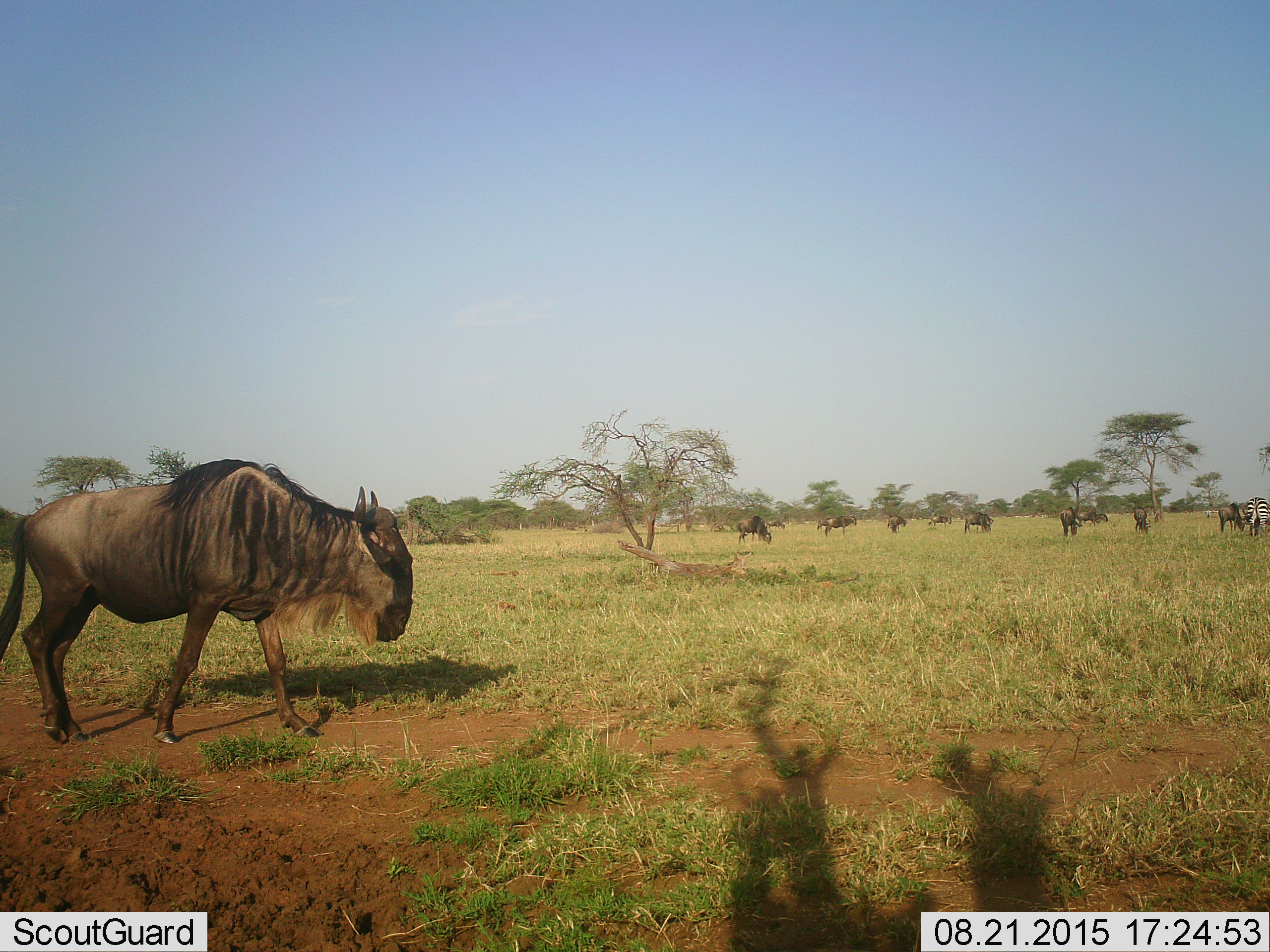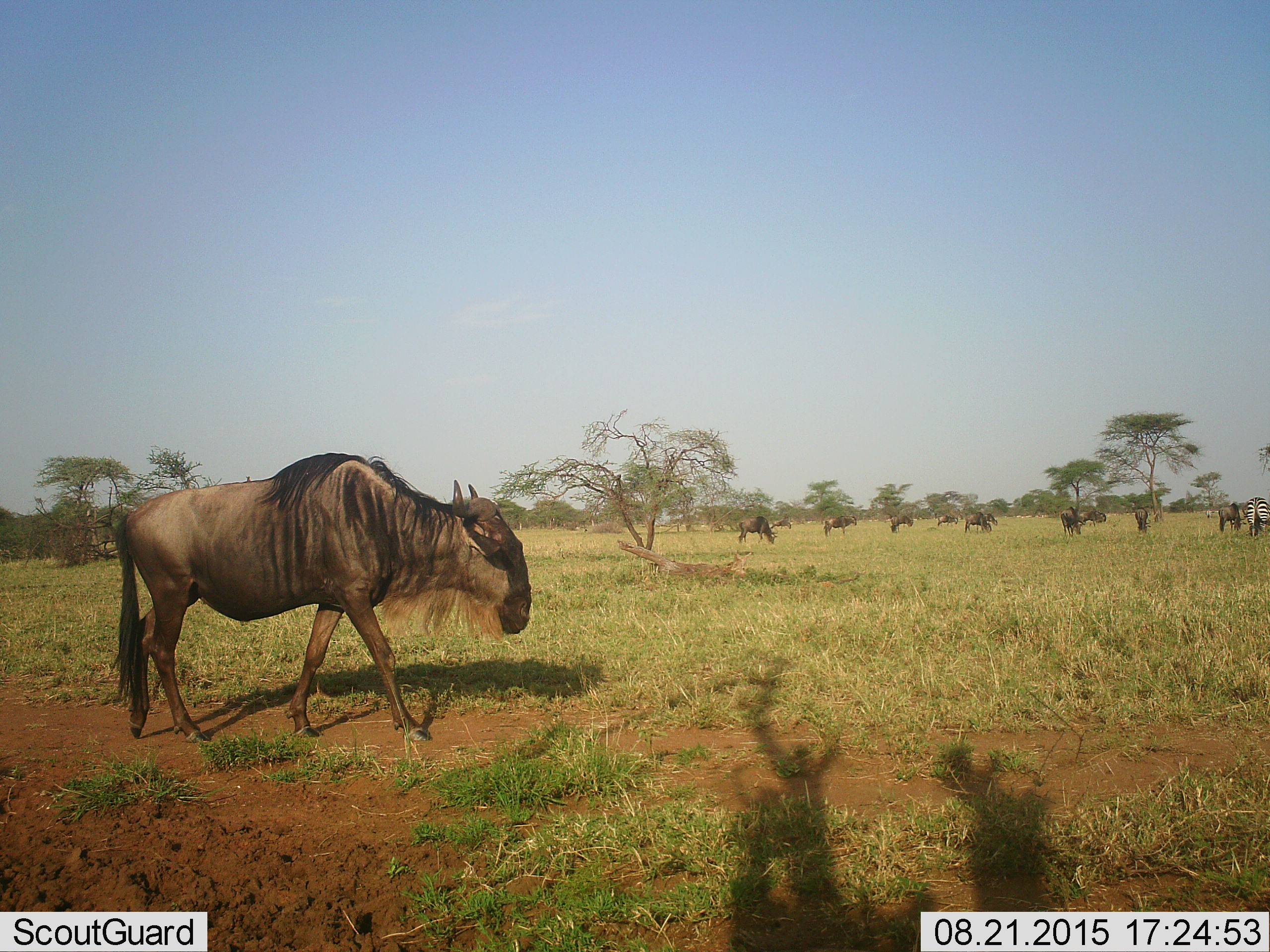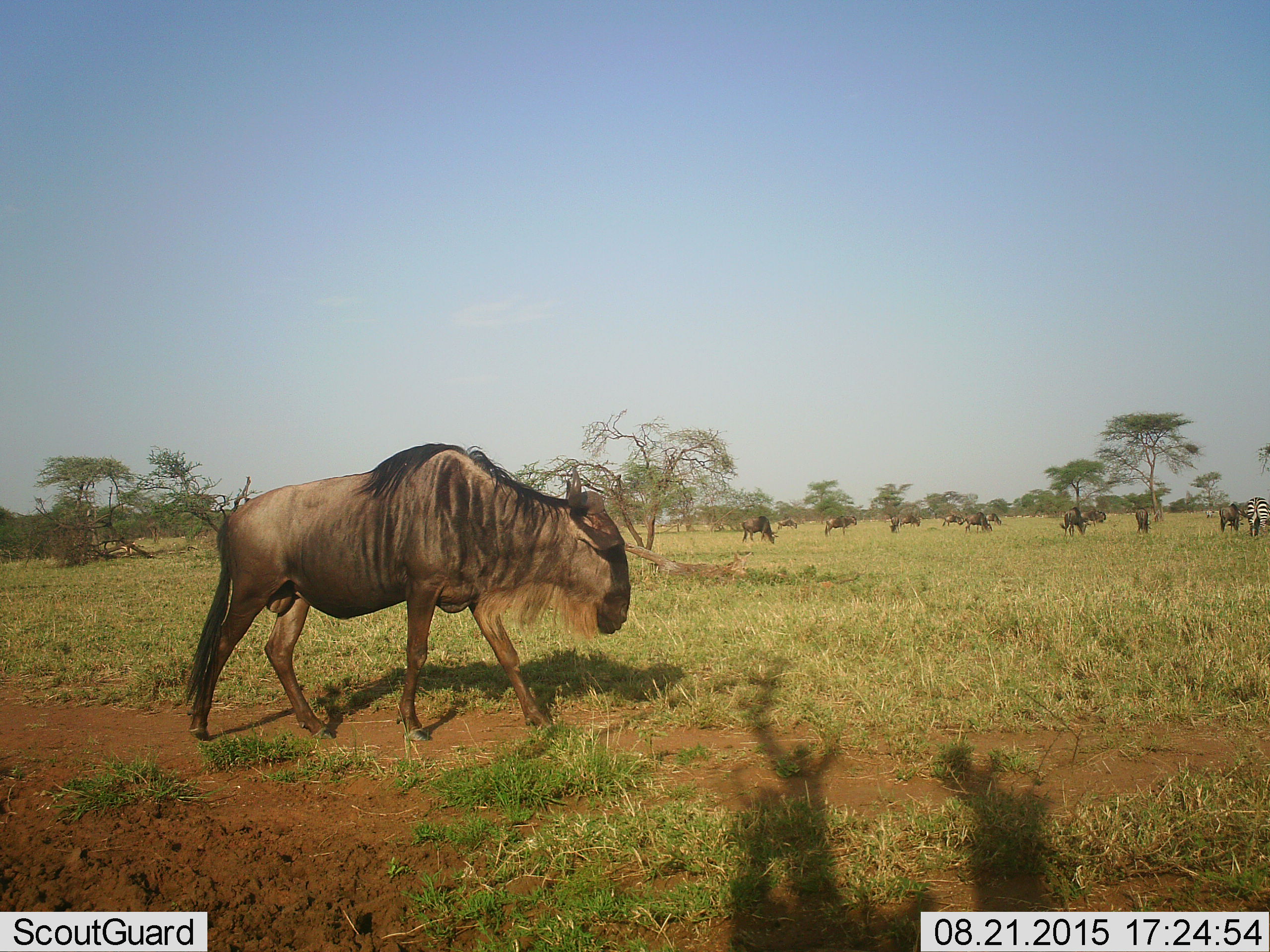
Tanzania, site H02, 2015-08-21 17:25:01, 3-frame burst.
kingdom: Animalia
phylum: Chordata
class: Mammalia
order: Artiodactyla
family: Bovidae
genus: Connochaetes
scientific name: Connochaetes taurinus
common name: blue wildebeest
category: wildebeest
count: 11-50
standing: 30%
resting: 0%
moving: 90%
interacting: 0%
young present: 0%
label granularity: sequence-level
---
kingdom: Animalia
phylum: Chordata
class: Mammalia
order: Perissodactyla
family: Equidae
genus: Equus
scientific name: Equus quagga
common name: plains zebra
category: zebra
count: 1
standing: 38%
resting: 0%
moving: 0%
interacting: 0%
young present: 0%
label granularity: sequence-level